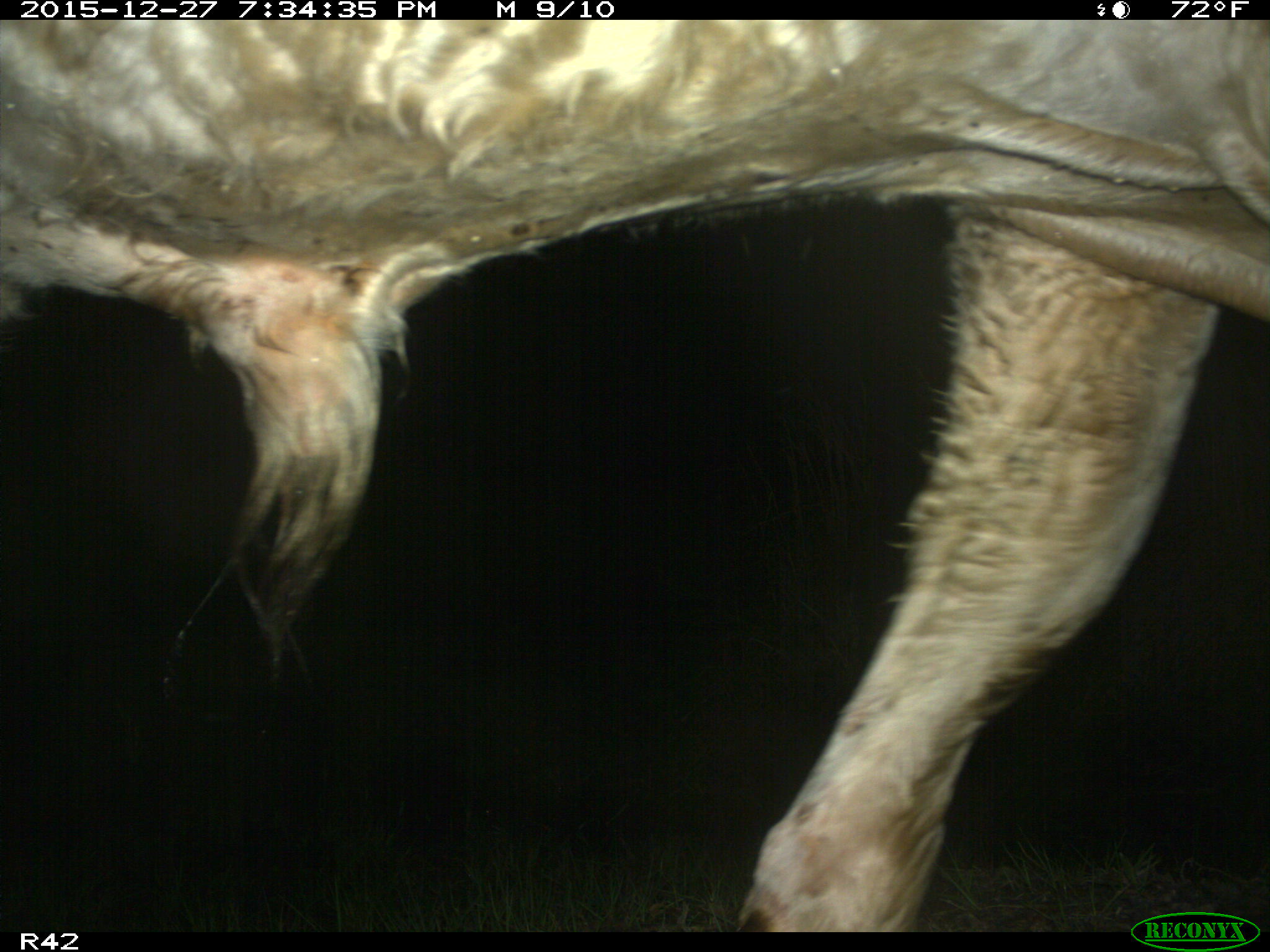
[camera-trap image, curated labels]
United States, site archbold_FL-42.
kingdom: Animalia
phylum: Chordata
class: Mammalia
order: Artiodactyla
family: Bovidae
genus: Bos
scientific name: Bos taurus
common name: domestic cow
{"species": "Bos taurus (domestic cow)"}